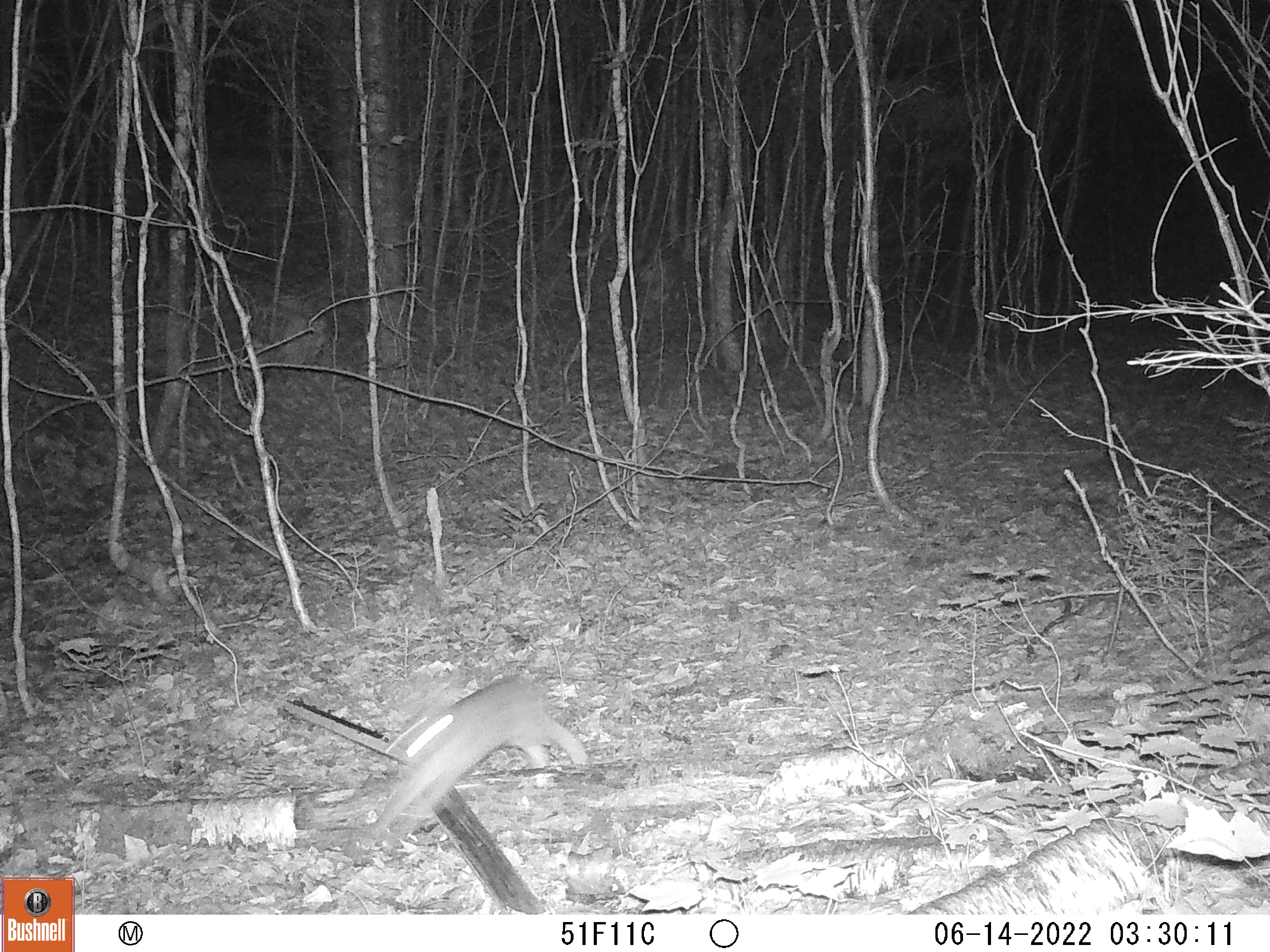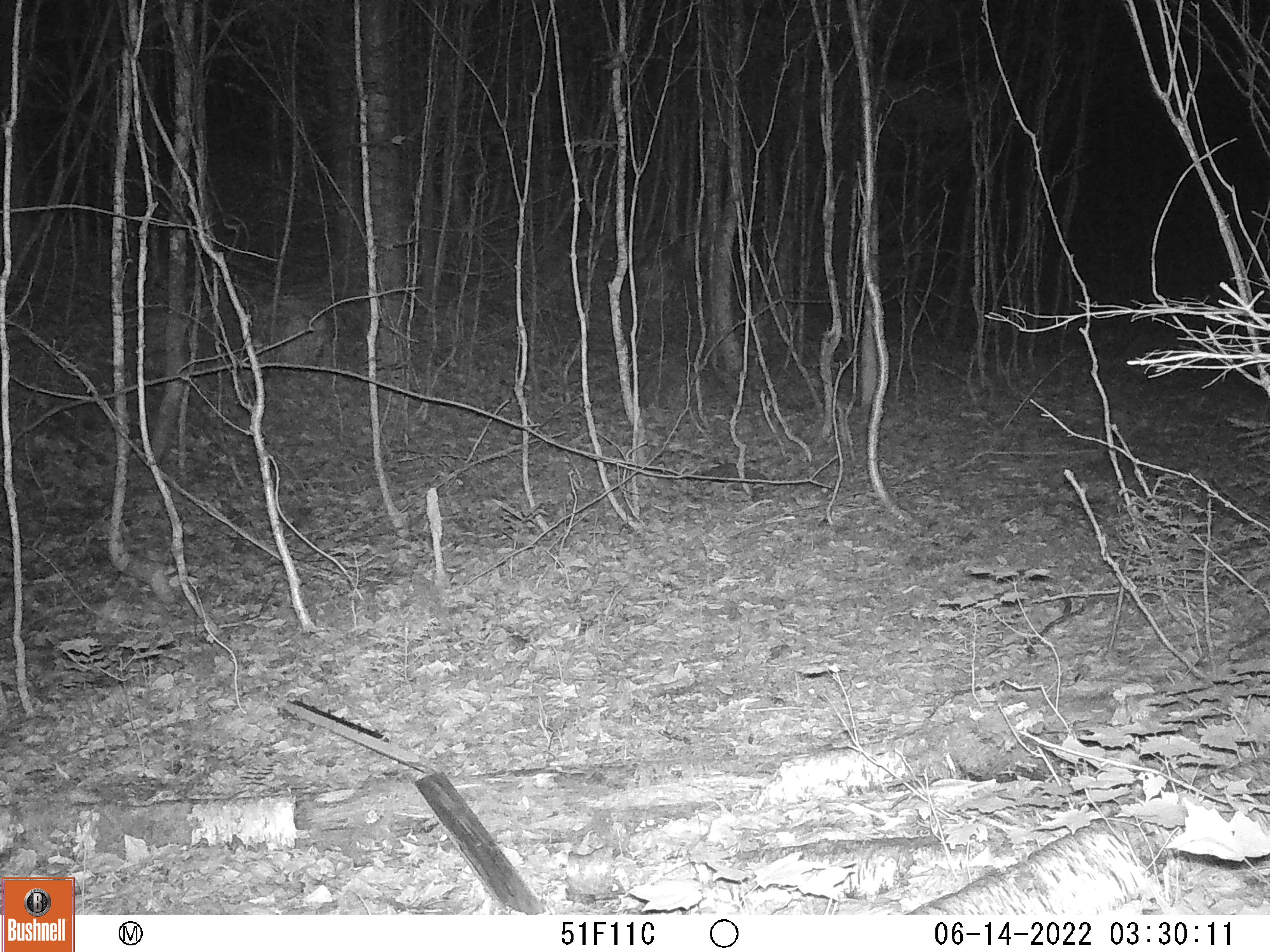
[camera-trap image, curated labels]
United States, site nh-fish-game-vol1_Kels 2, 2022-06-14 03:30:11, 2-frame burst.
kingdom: Animalia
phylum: Chordata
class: Mammalia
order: Lagomorpha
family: Leporidae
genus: Sylvilagus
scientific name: Sylvilagus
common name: cottontail rabbit